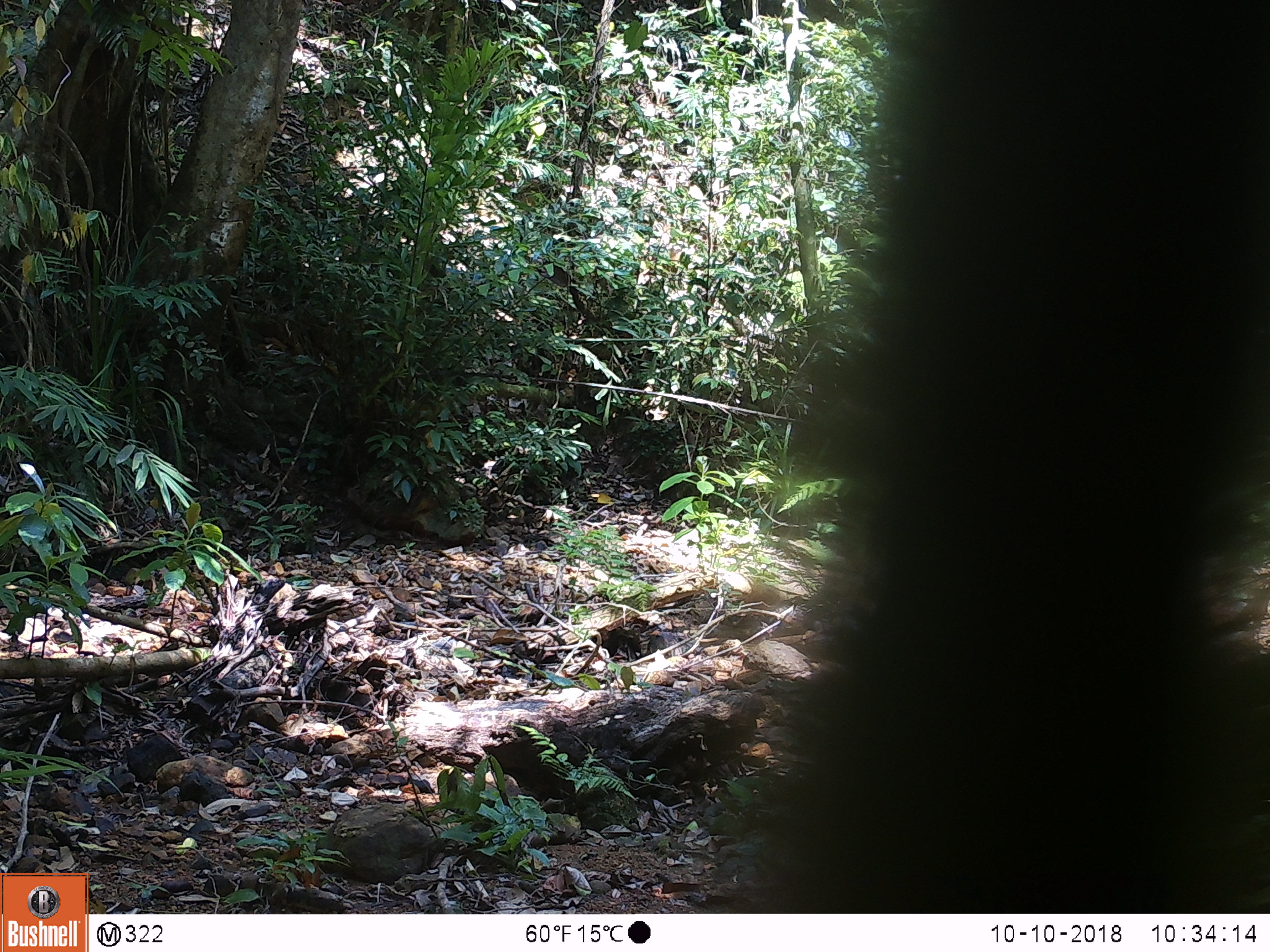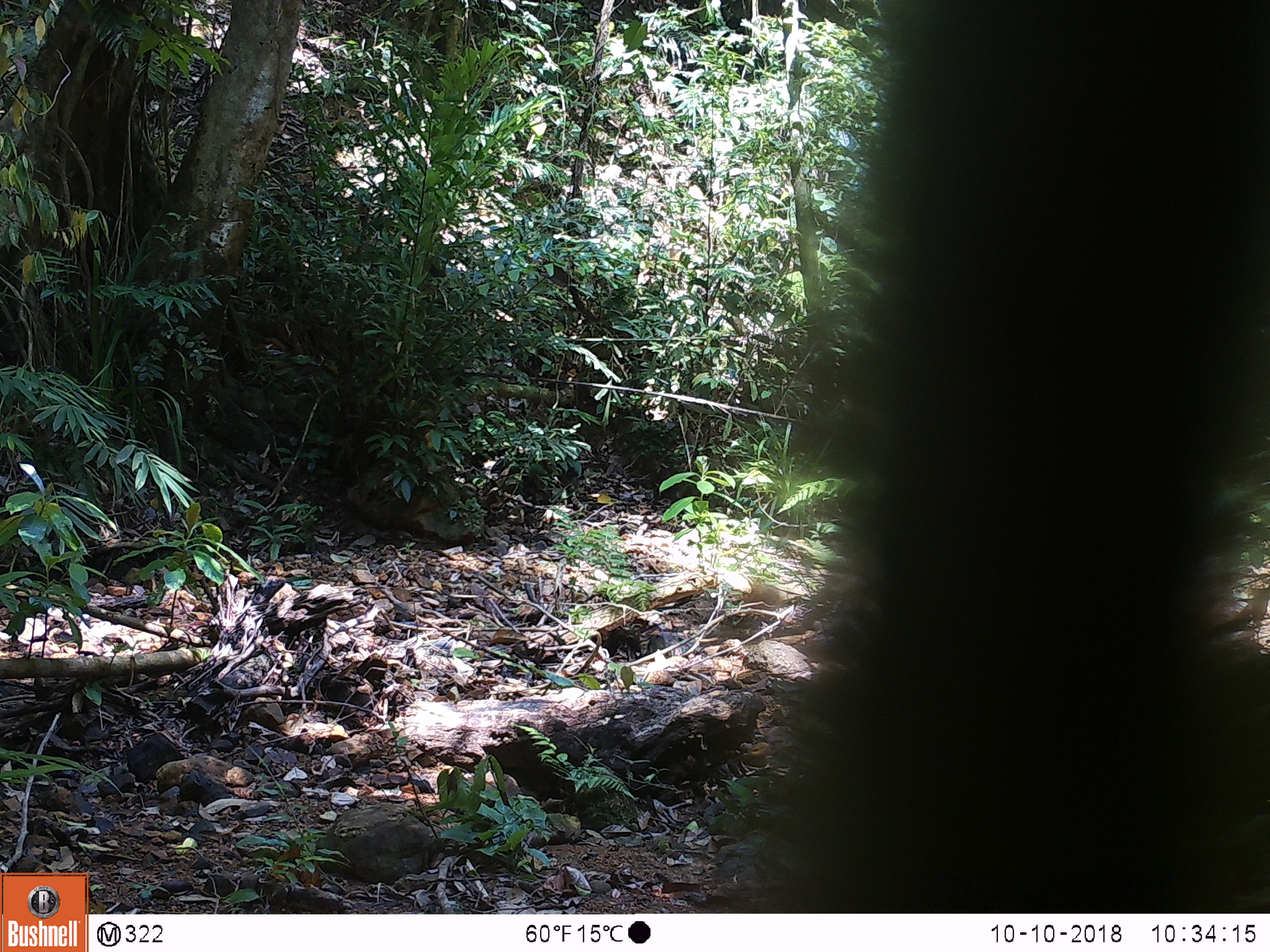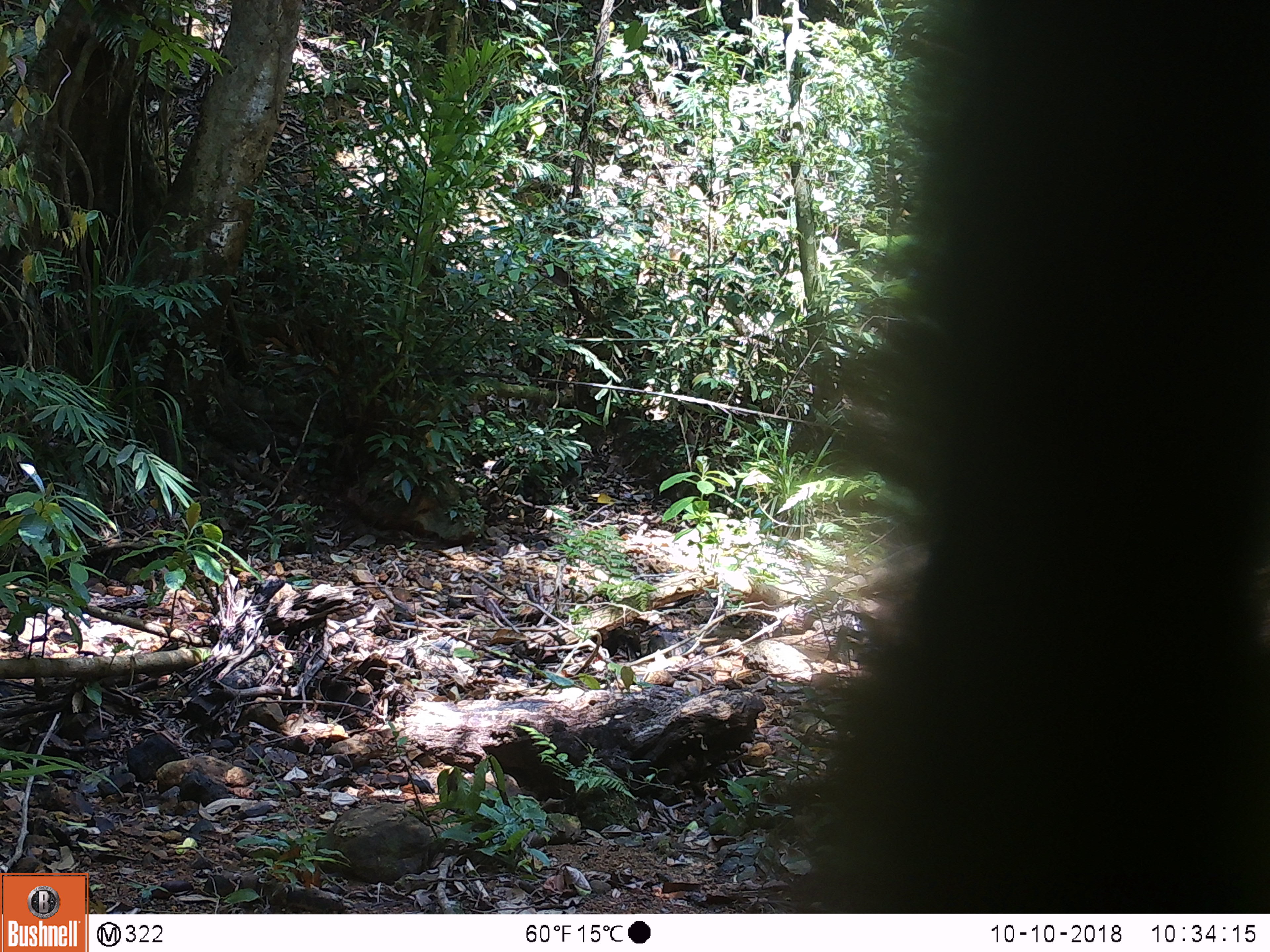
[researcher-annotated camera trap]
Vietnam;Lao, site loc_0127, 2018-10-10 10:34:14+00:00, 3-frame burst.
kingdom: Animalia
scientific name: Animalia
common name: animal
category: unidentified animal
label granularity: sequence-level